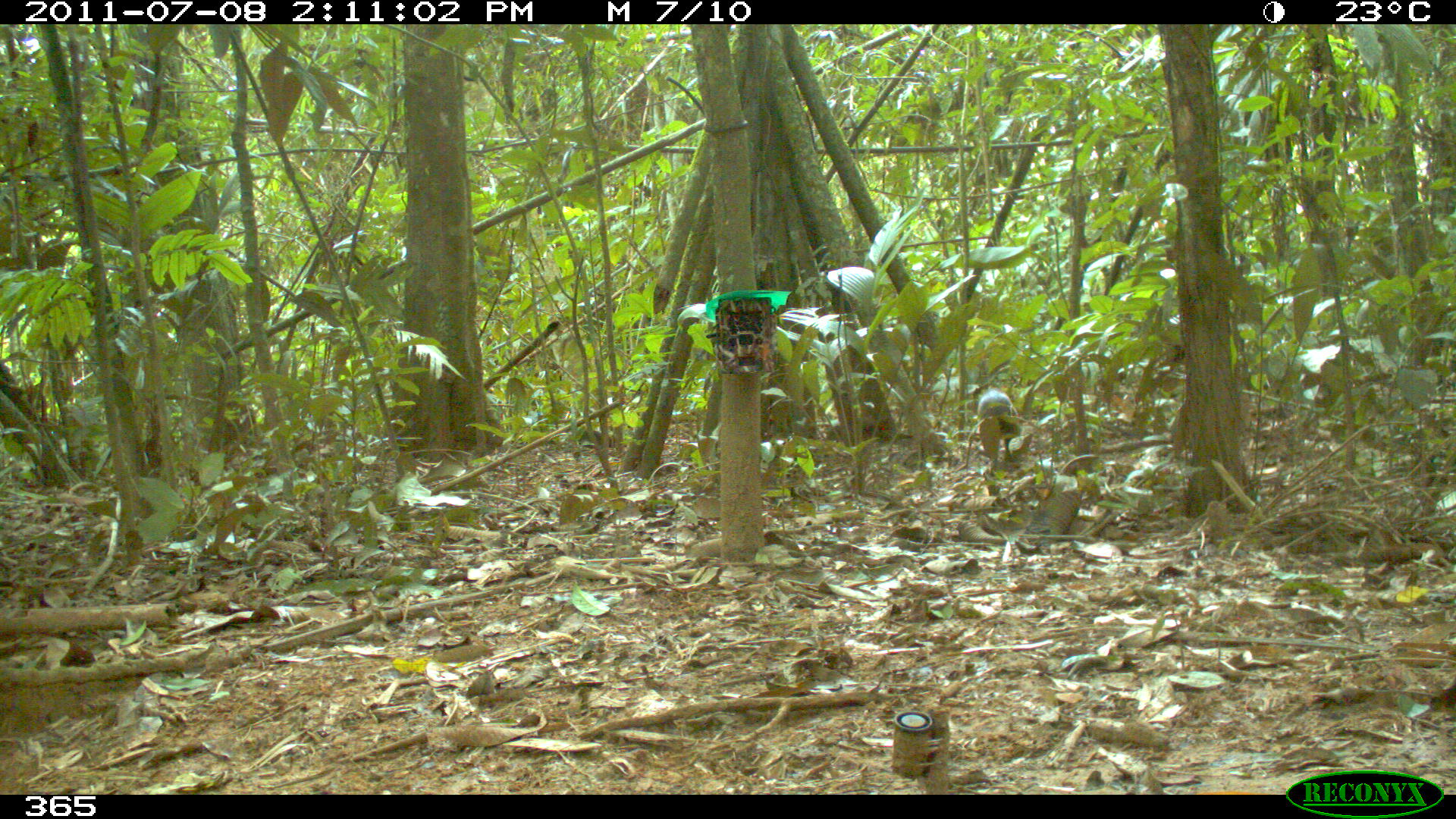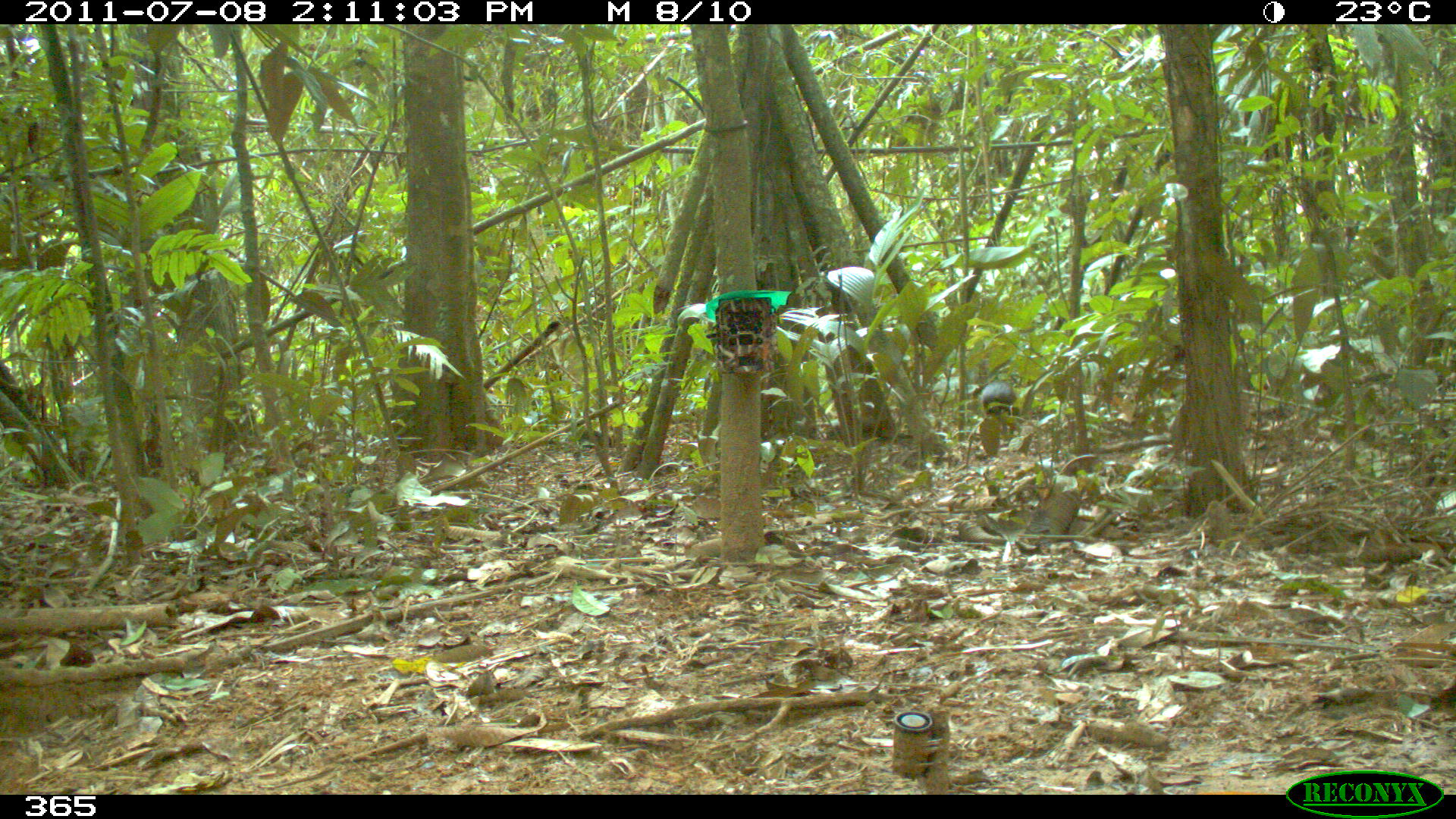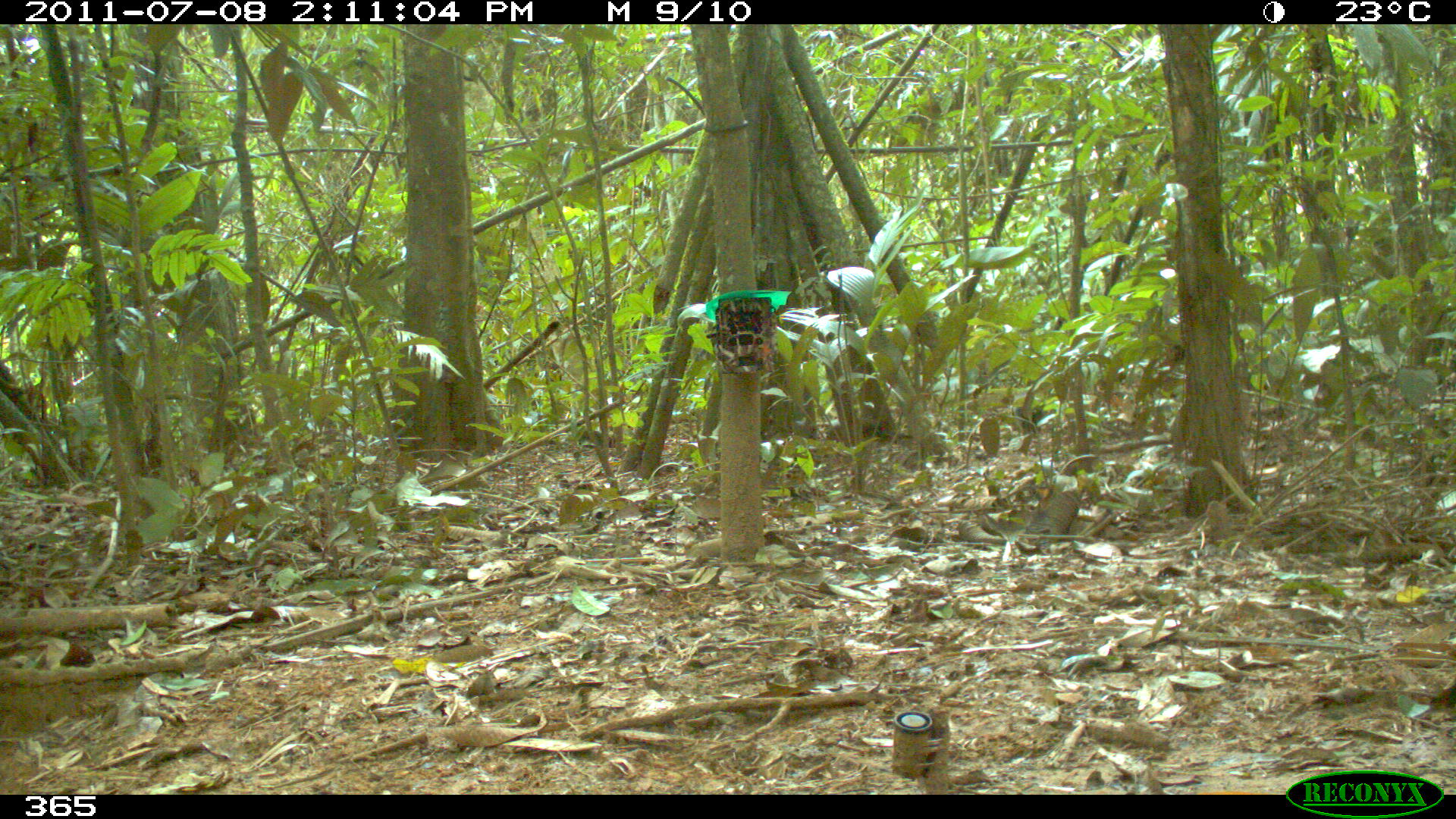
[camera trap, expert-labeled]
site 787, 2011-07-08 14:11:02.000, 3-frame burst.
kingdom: Animalia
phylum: Chordata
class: Mammalia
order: Rodentia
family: Dasyproctidae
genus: Dasyprocta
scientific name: Dasyprocta punctata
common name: central american agouti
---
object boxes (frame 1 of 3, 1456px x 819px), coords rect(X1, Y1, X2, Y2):
dasyprocta punctata: rect(977, 387, 1021, 467)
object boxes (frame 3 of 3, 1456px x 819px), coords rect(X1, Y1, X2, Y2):
dasyprocta punctata: rect(1012, 401, 1056, 431)